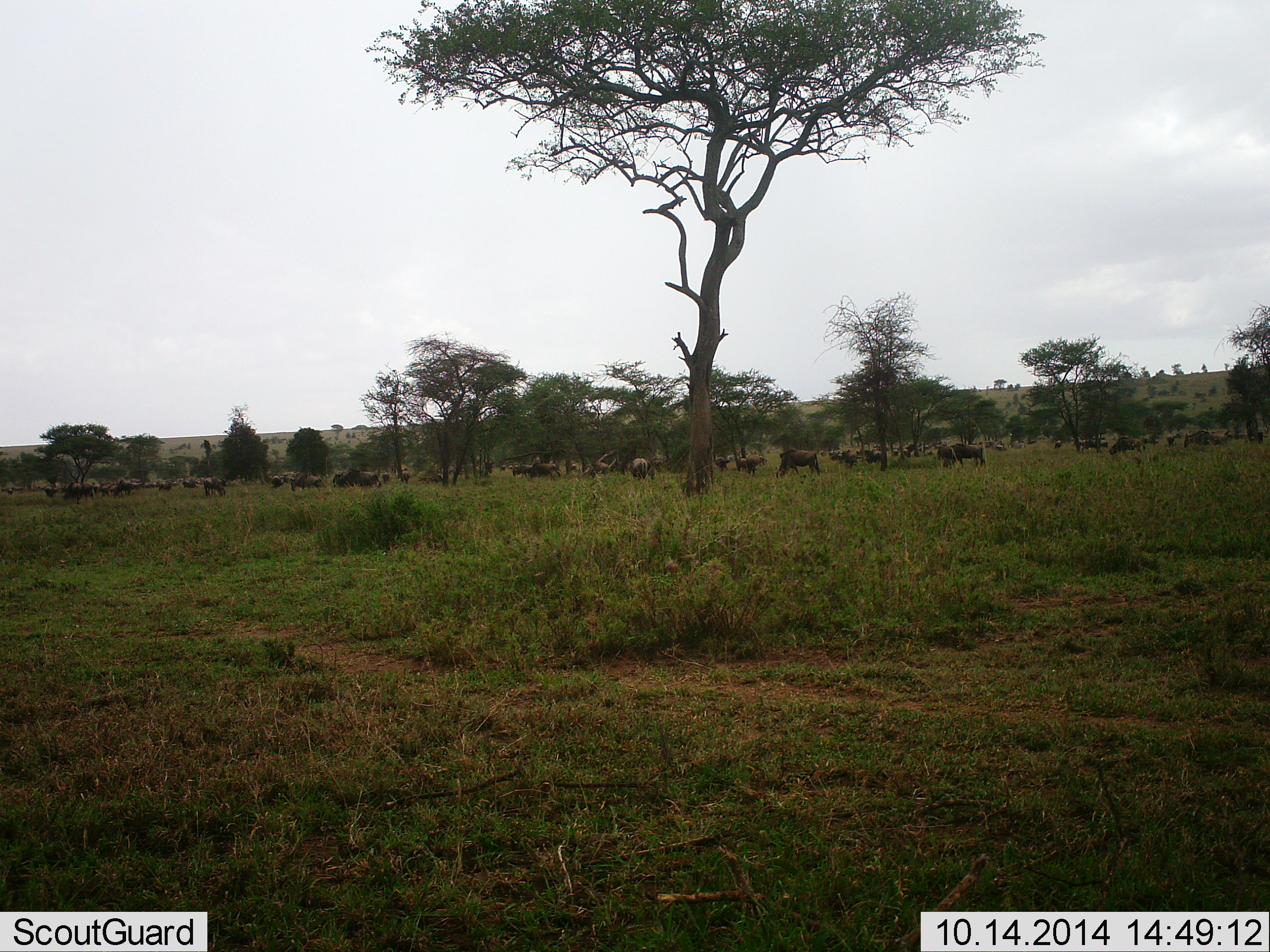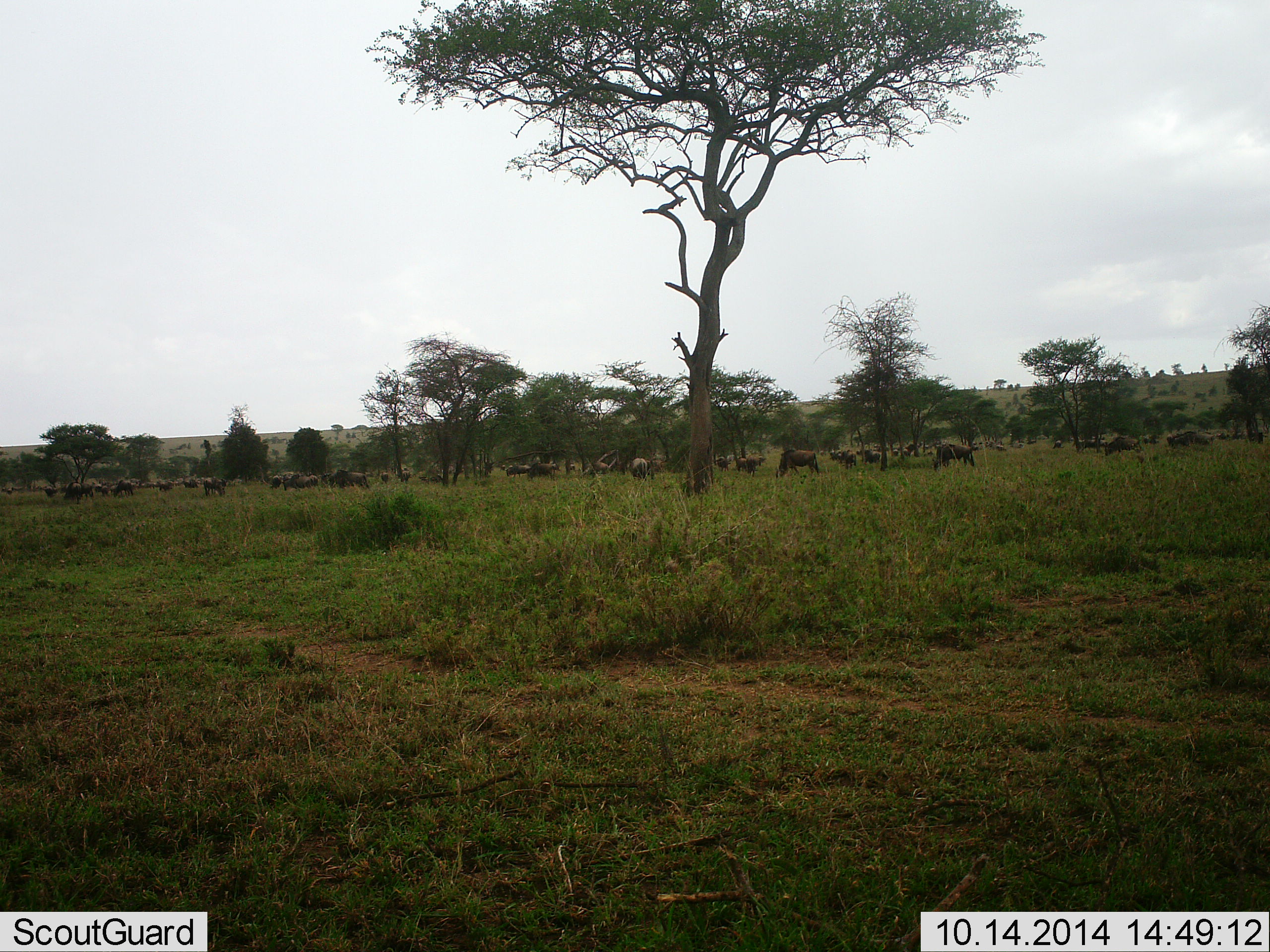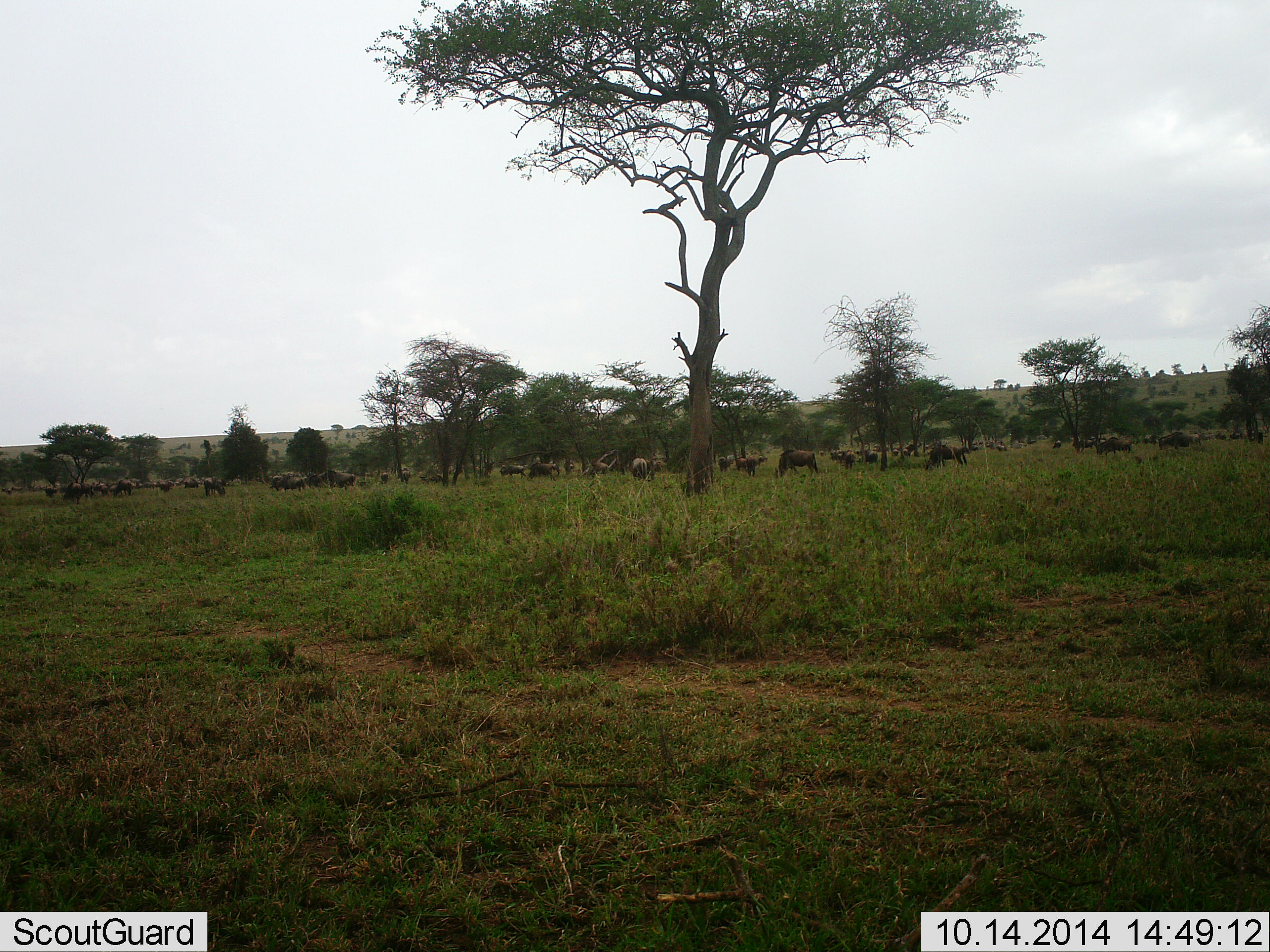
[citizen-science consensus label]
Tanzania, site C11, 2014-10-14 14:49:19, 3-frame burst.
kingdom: Animalia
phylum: Chordata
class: Mammalia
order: Artiodactyla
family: Bovidae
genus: Connochaetes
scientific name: Connochaetes taurinus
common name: blue wildebeest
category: wildebeest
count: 11-50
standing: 50%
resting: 0%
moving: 50%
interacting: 10%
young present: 0%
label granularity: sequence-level